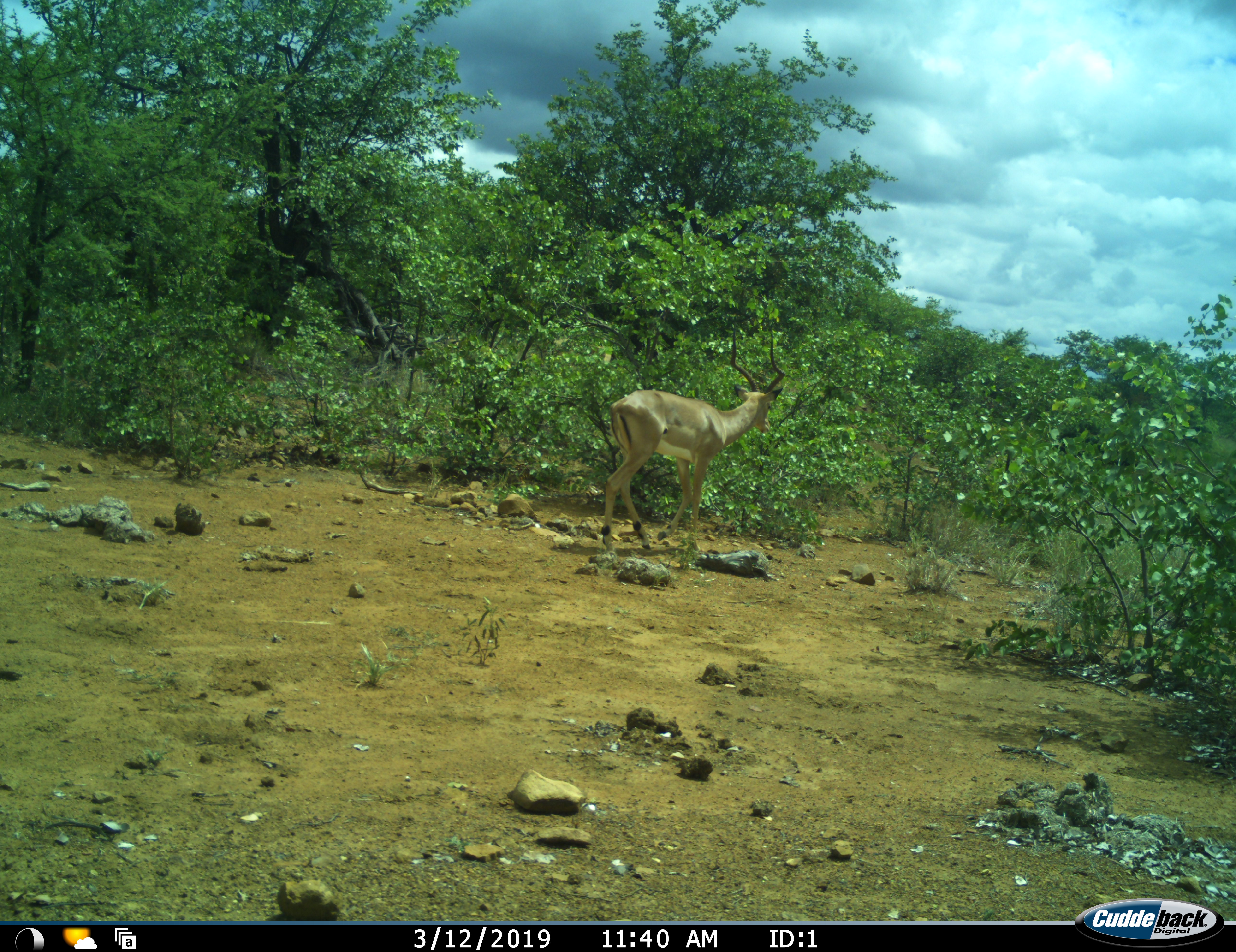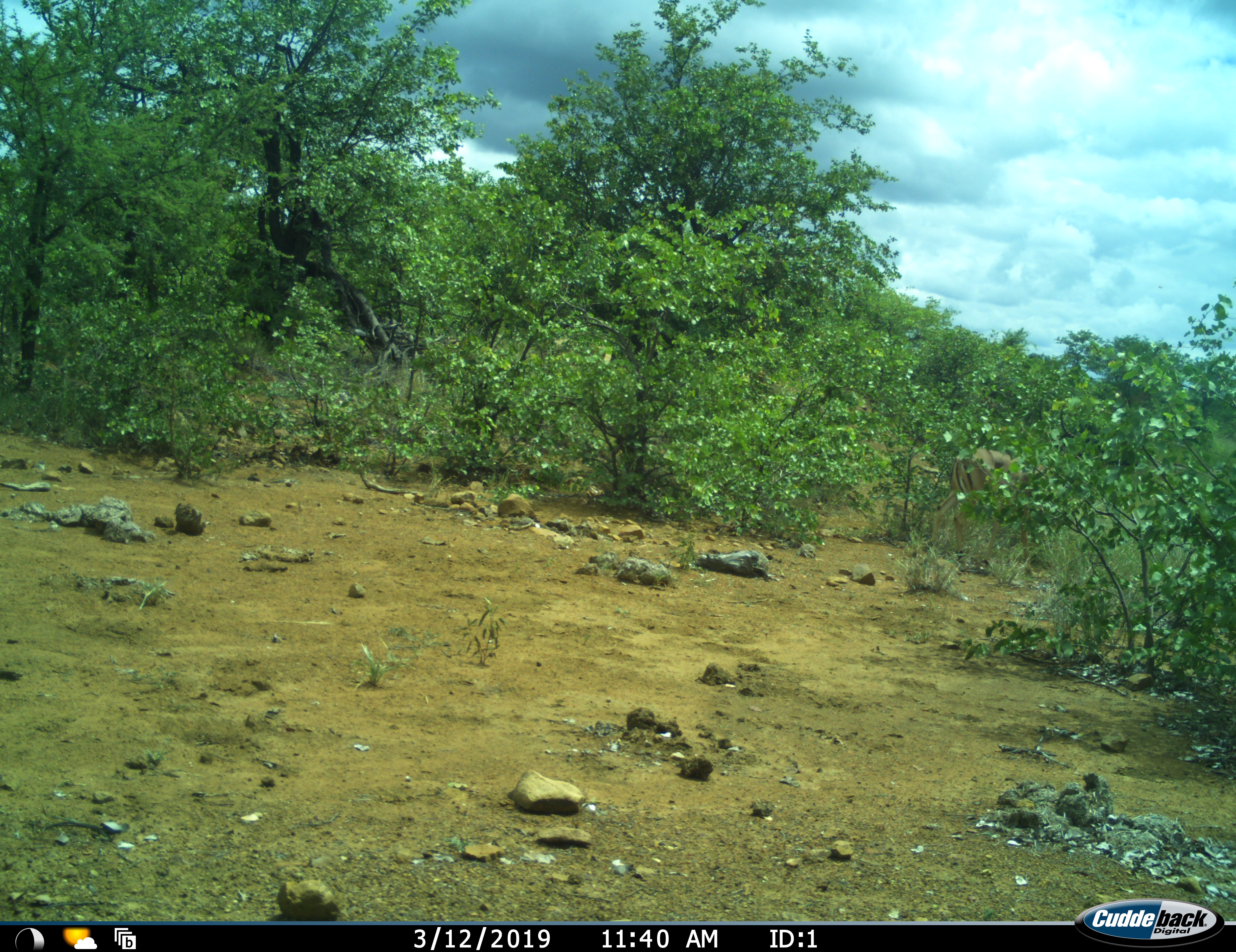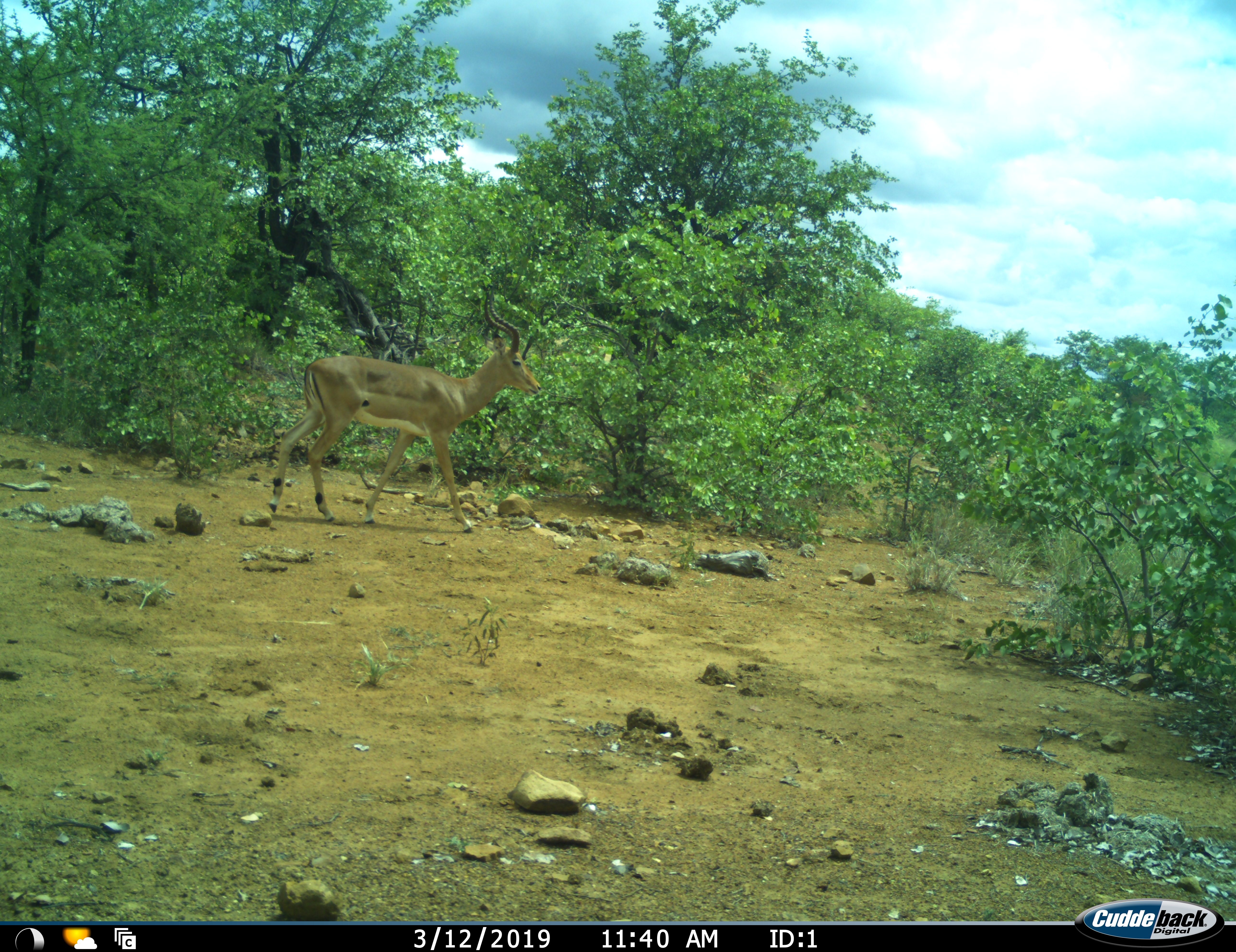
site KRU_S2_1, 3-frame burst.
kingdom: Animalia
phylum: Chordata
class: Mammalia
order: Artiodactyla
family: Bovidae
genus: Aepyceros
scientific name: Aepyceros melampus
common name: impala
Impala (Aepyceros melampus), count 2. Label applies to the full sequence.